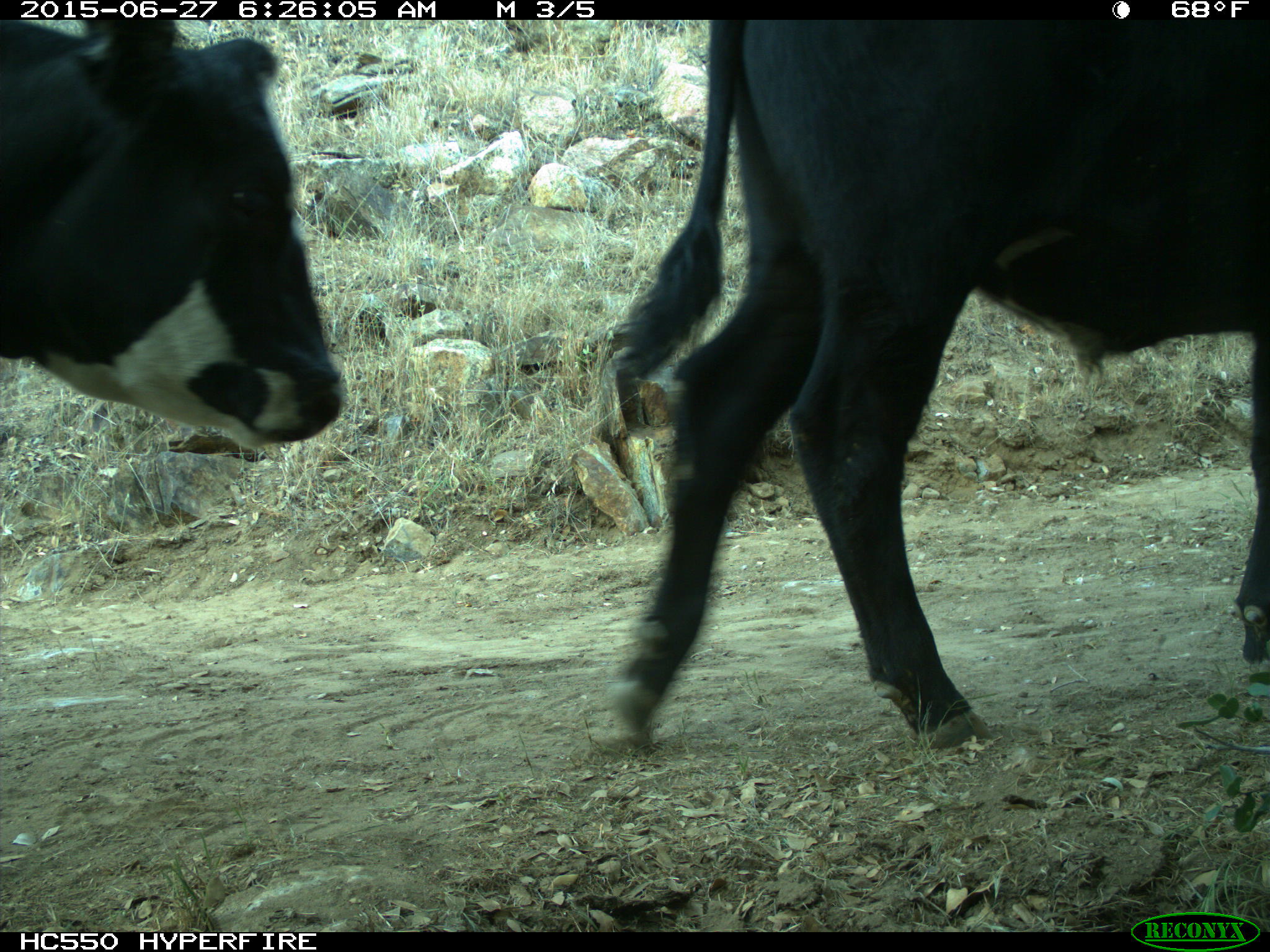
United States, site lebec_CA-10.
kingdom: Animalia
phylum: Chordata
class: Mammalia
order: Artiodactyla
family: Bovidae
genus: Bos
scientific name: Bos taurus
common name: domestic cow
Bos taurus (domestic cow).